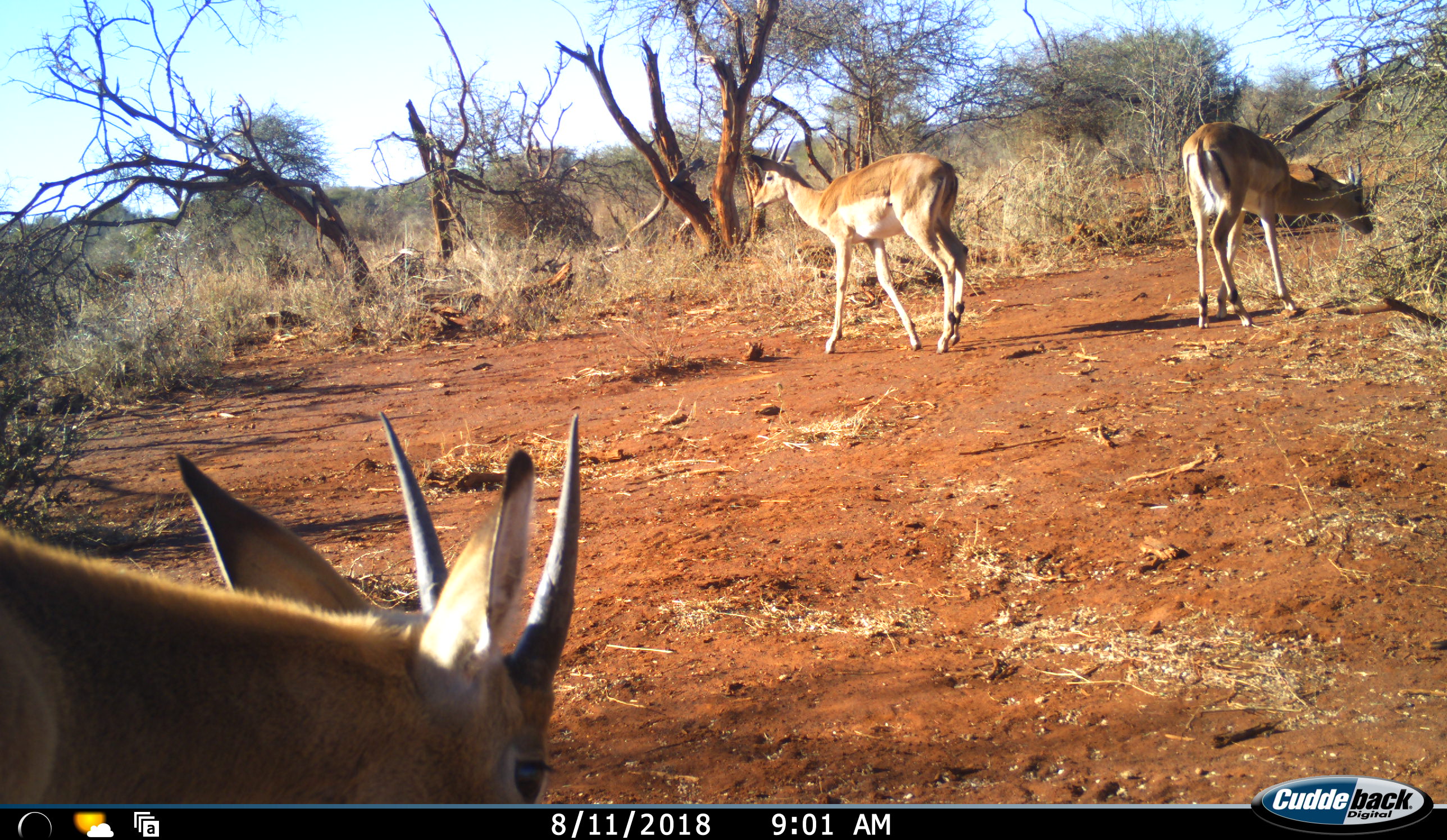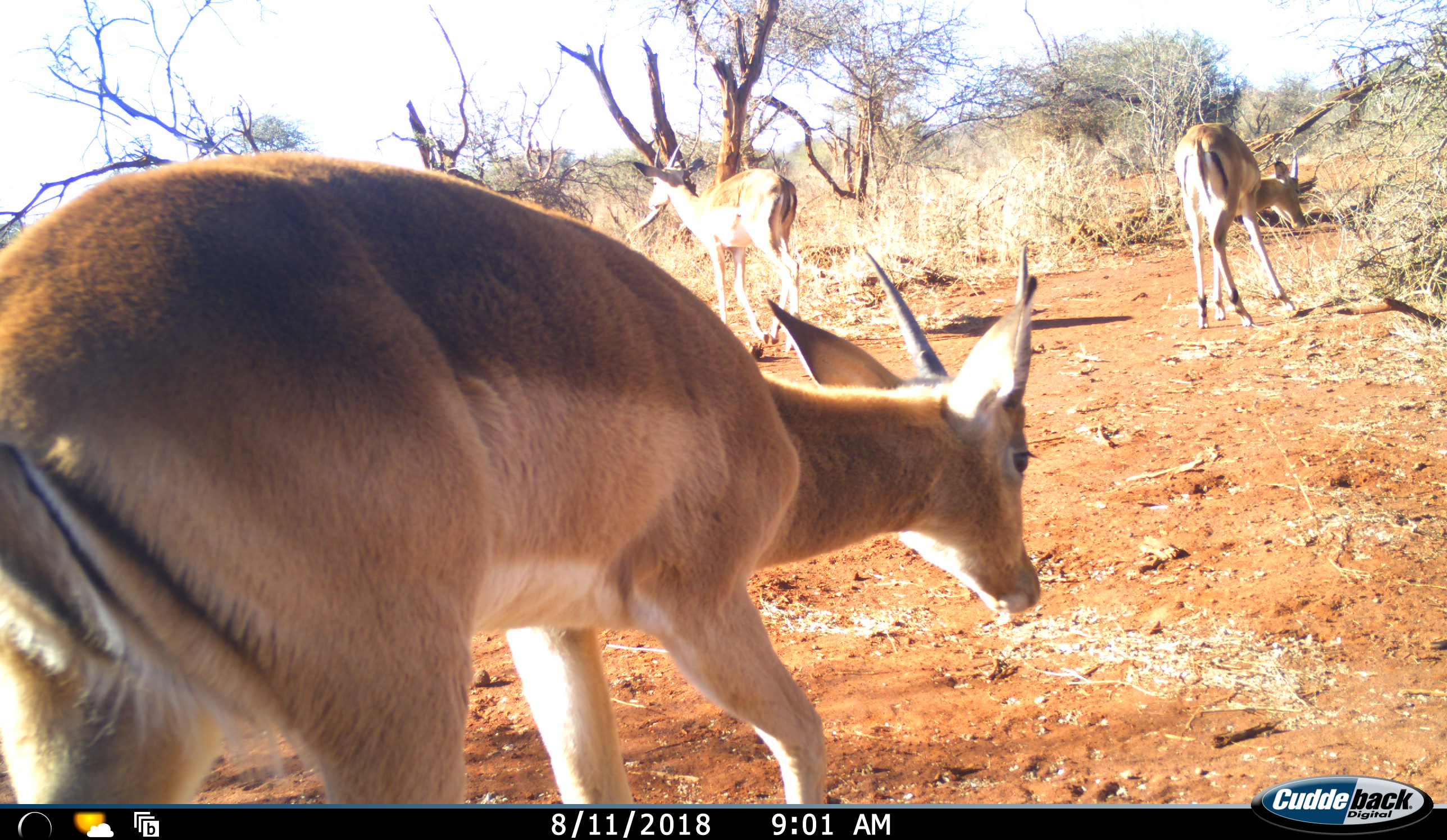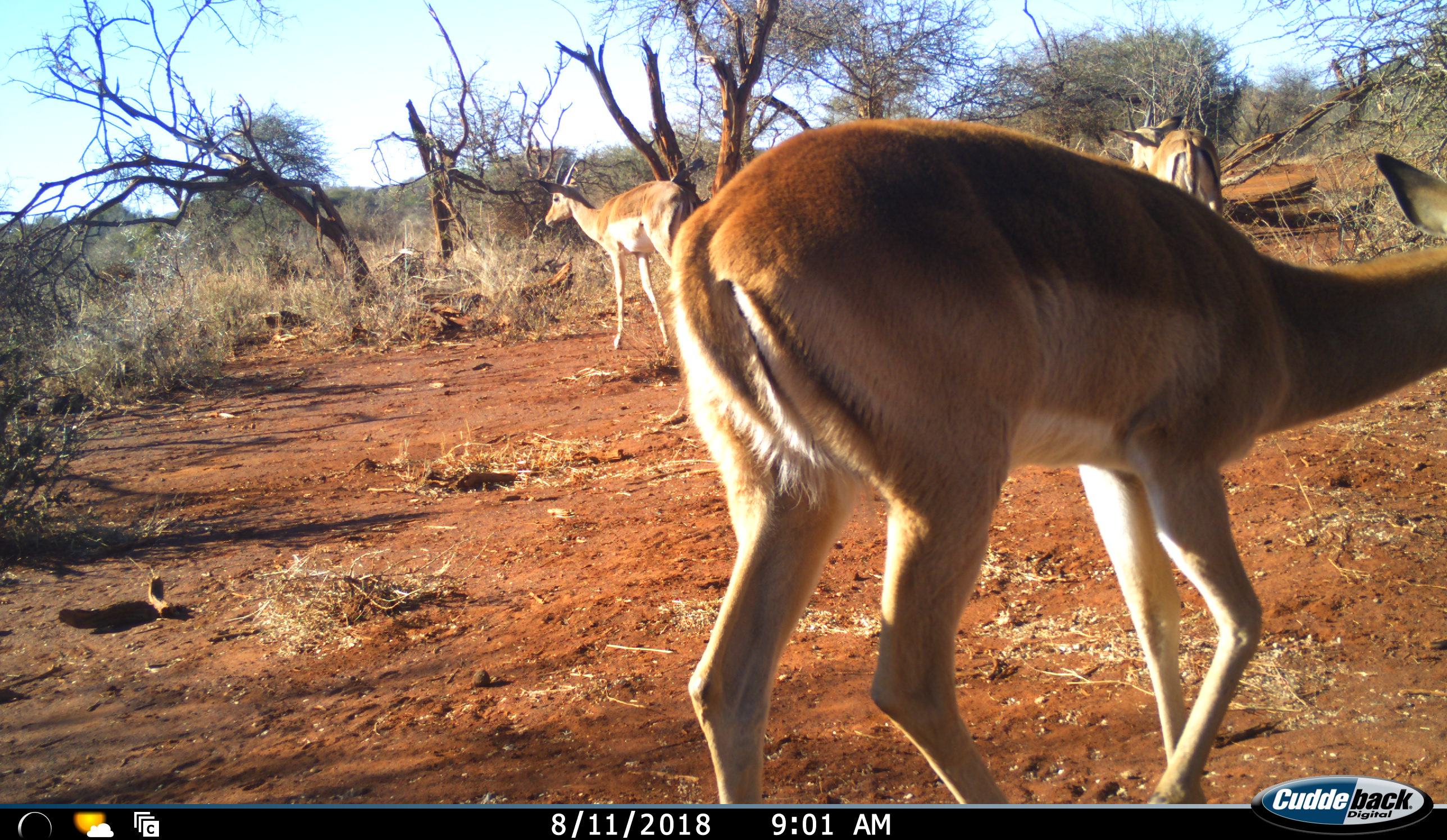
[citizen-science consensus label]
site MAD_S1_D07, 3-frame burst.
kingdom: Animalia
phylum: Chordata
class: Mammalia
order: Artiodactyla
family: Bovidae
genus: Aepyceros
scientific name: Aepyceros melampus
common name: impala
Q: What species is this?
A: Impala (Aepyceros melampus).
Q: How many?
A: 3.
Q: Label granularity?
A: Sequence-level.